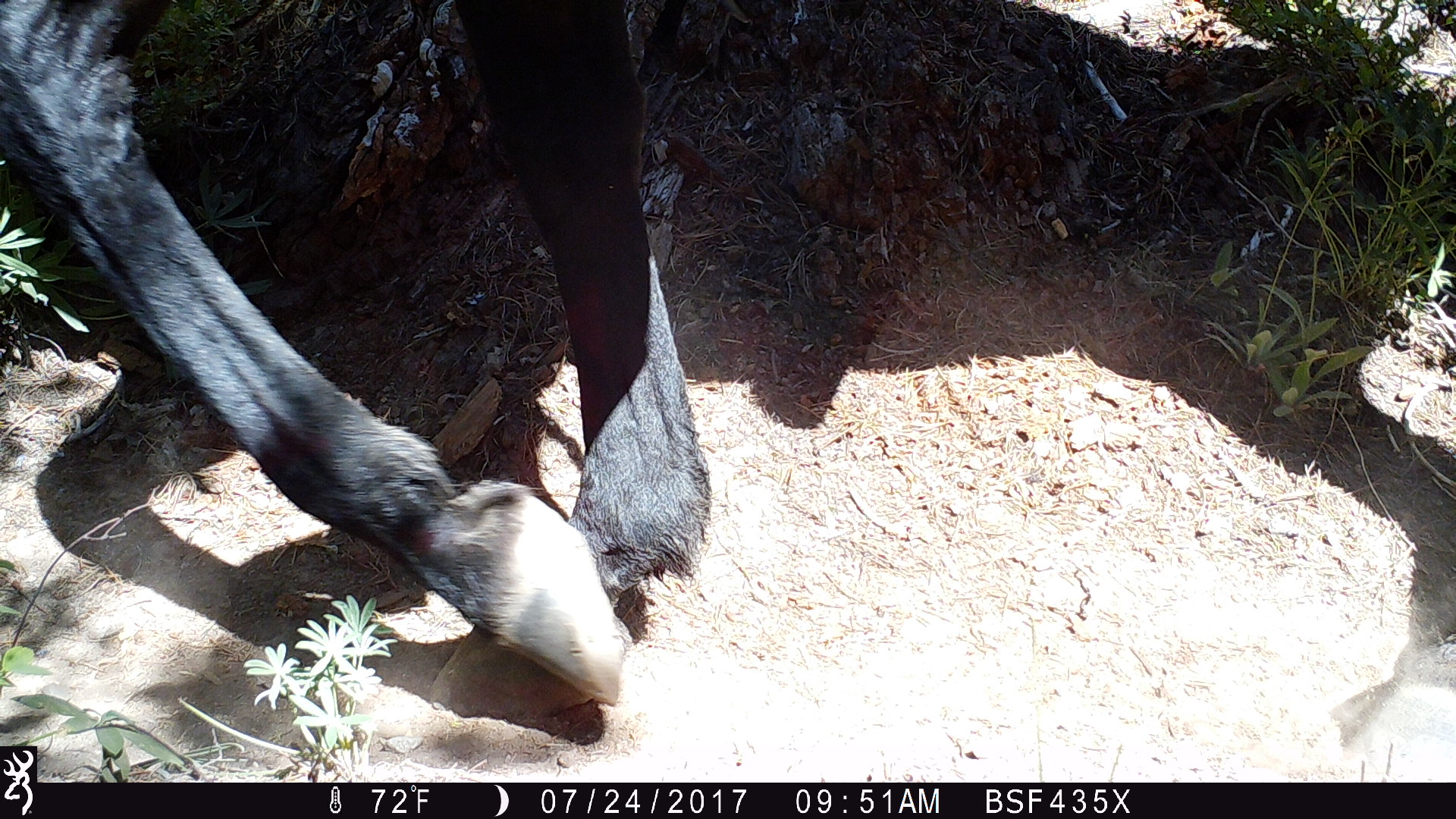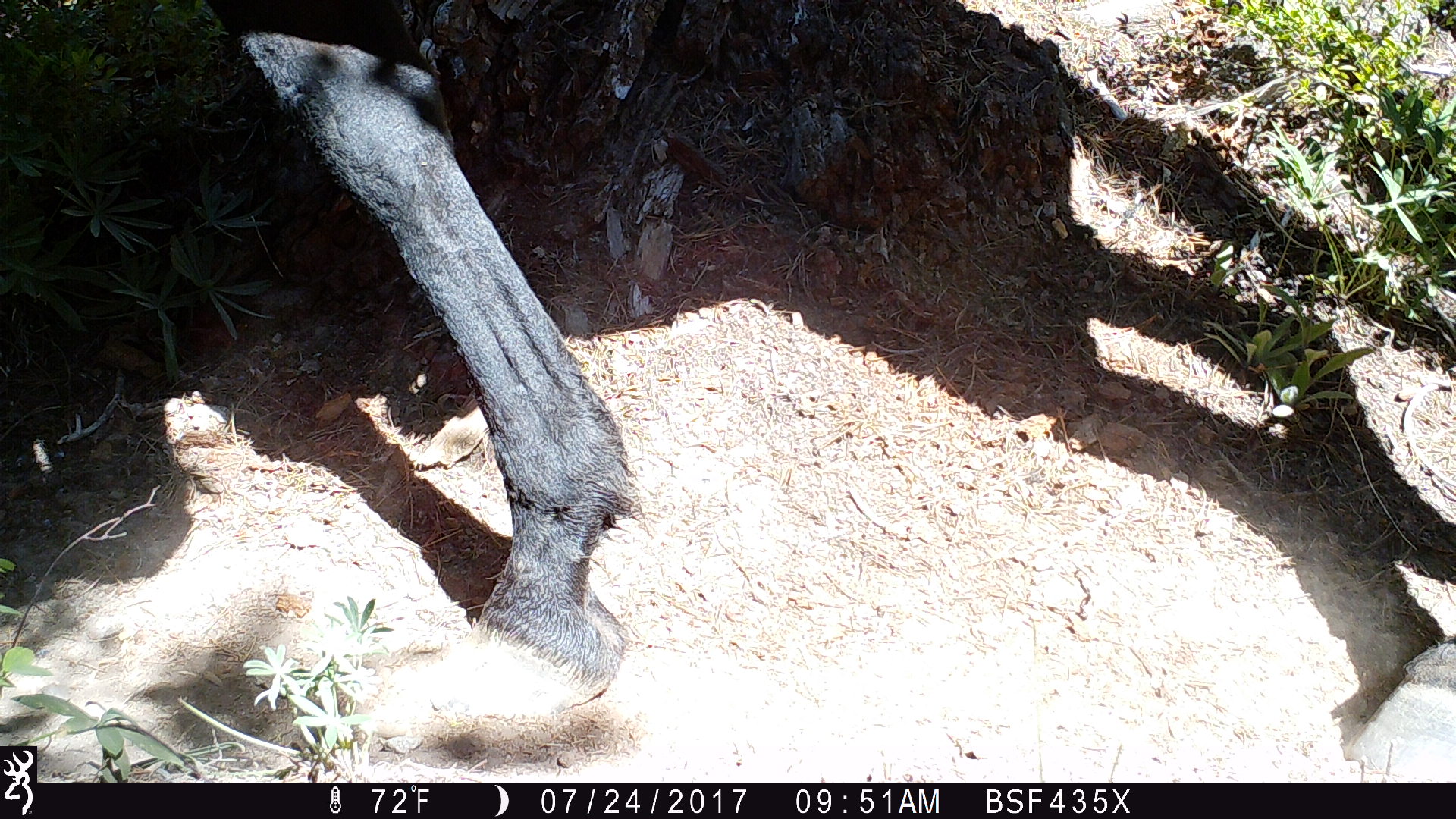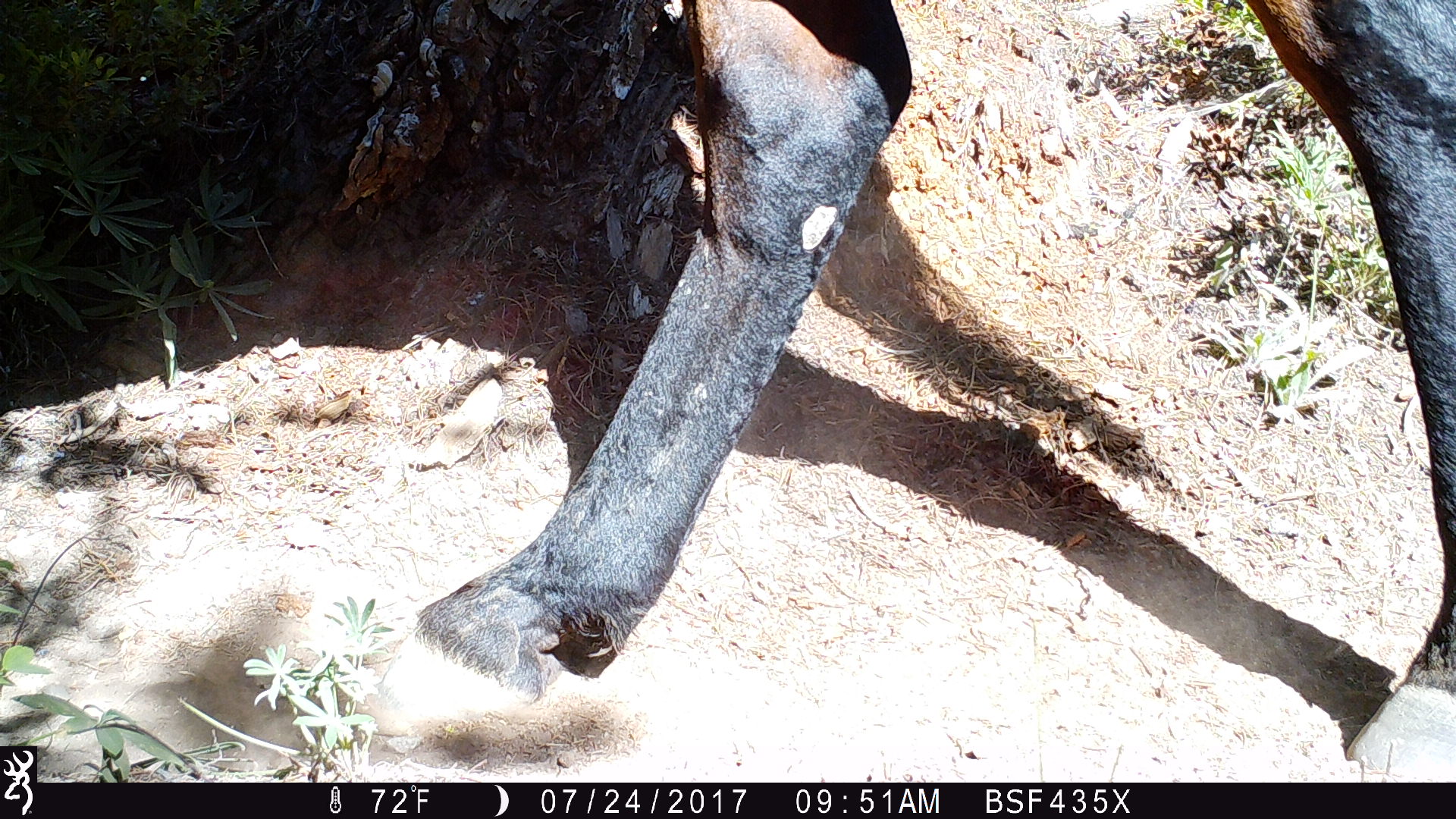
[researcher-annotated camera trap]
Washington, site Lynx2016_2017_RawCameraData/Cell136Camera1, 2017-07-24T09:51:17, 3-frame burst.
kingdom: Animalia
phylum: Chordata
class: Mammalia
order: Artiodactyla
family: Bovidae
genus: Bos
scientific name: Bos taurus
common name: domestic cattle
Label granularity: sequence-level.